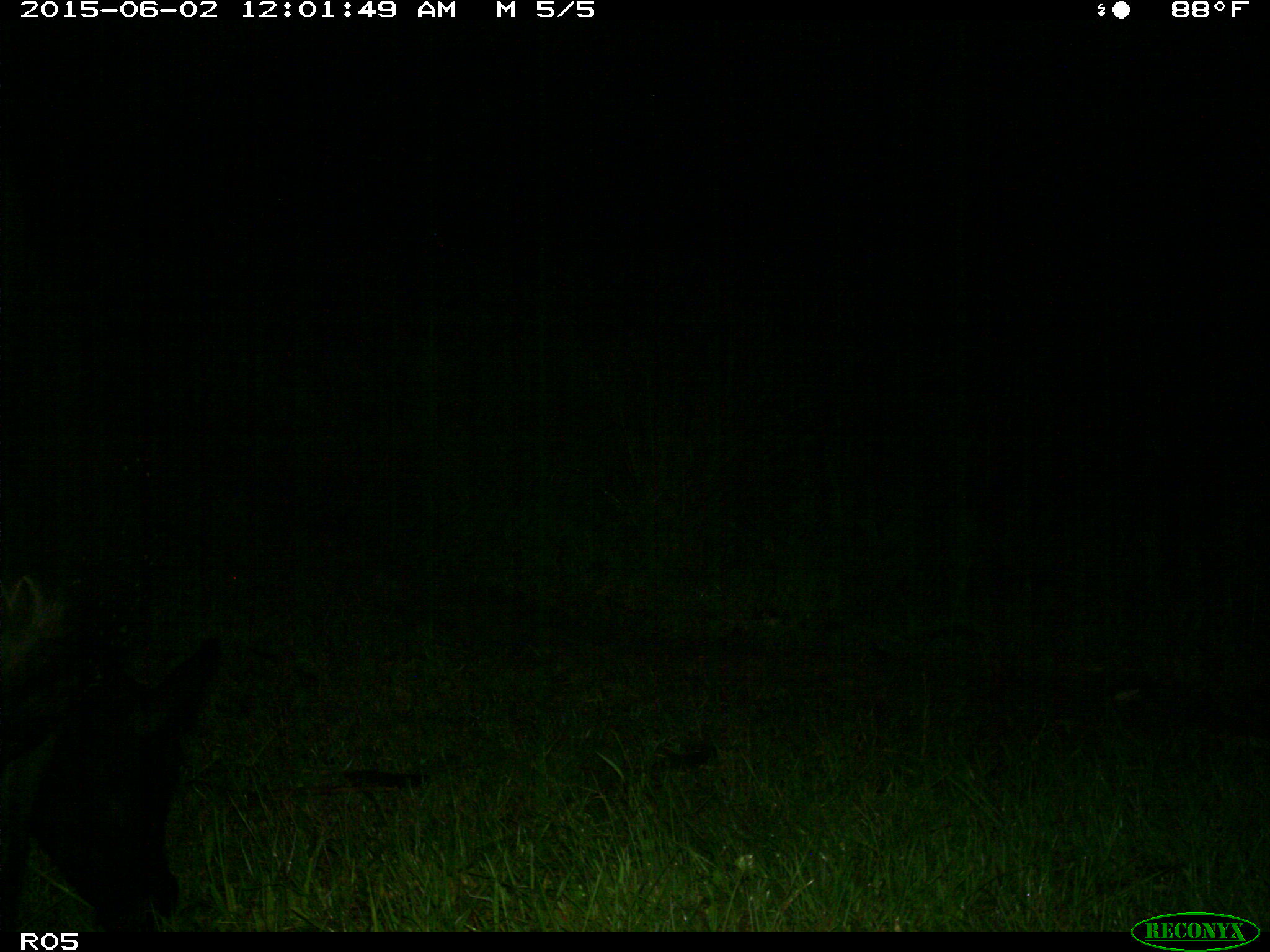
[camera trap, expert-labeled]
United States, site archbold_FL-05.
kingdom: Animalia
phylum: Chordata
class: Mammalia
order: Artiodactyla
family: Bovidae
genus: Bos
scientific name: Bos taurus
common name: domestic cow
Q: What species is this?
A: Bos taurus (domestic cow).